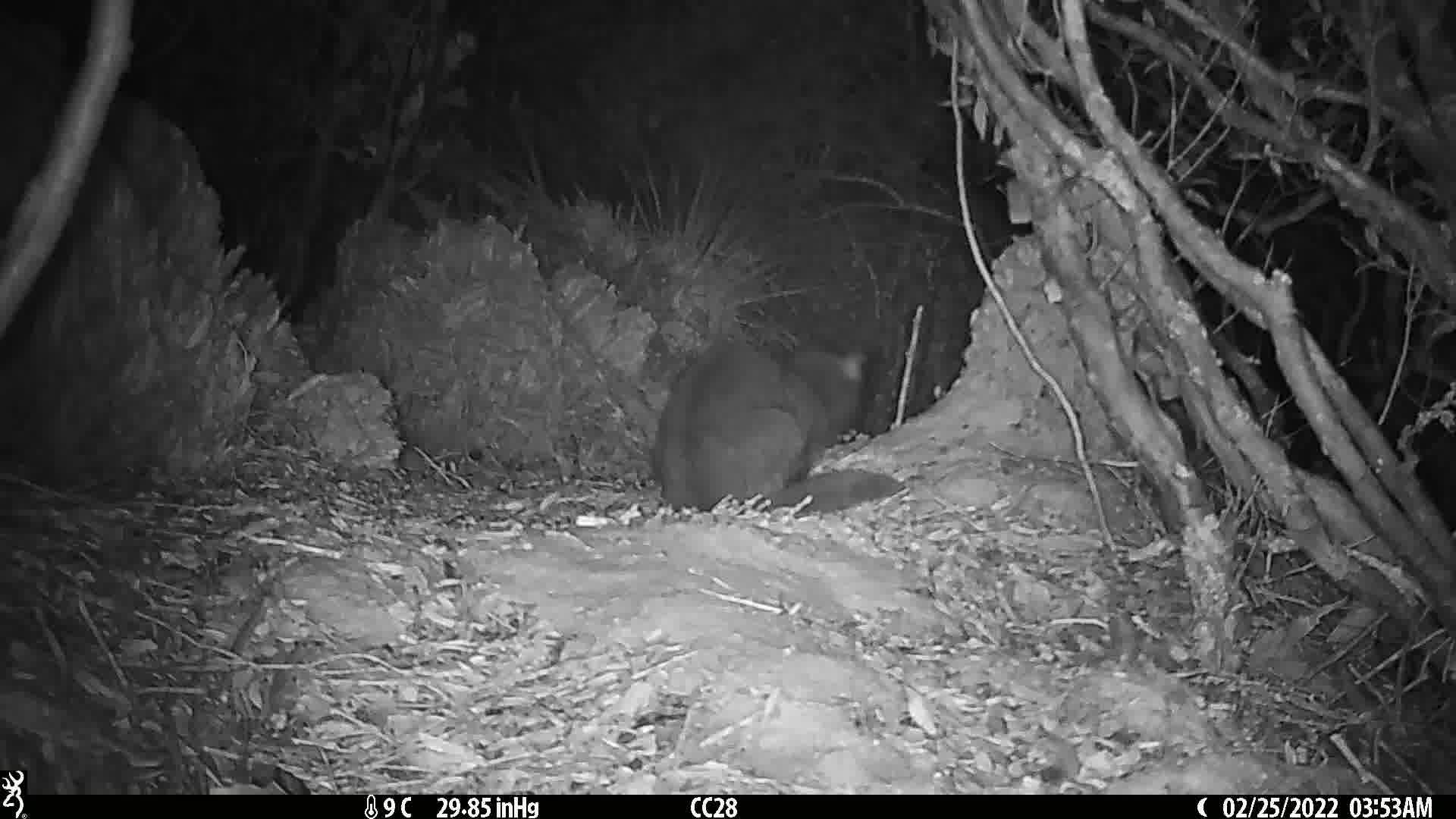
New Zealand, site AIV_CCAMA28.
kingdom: Animalia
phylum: Chordata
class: Mammalia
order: Carnivora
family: Felidae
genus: Felis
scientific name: Felis catus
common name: domestic cat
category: cat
Cat (domestic cat) (Felis catus).